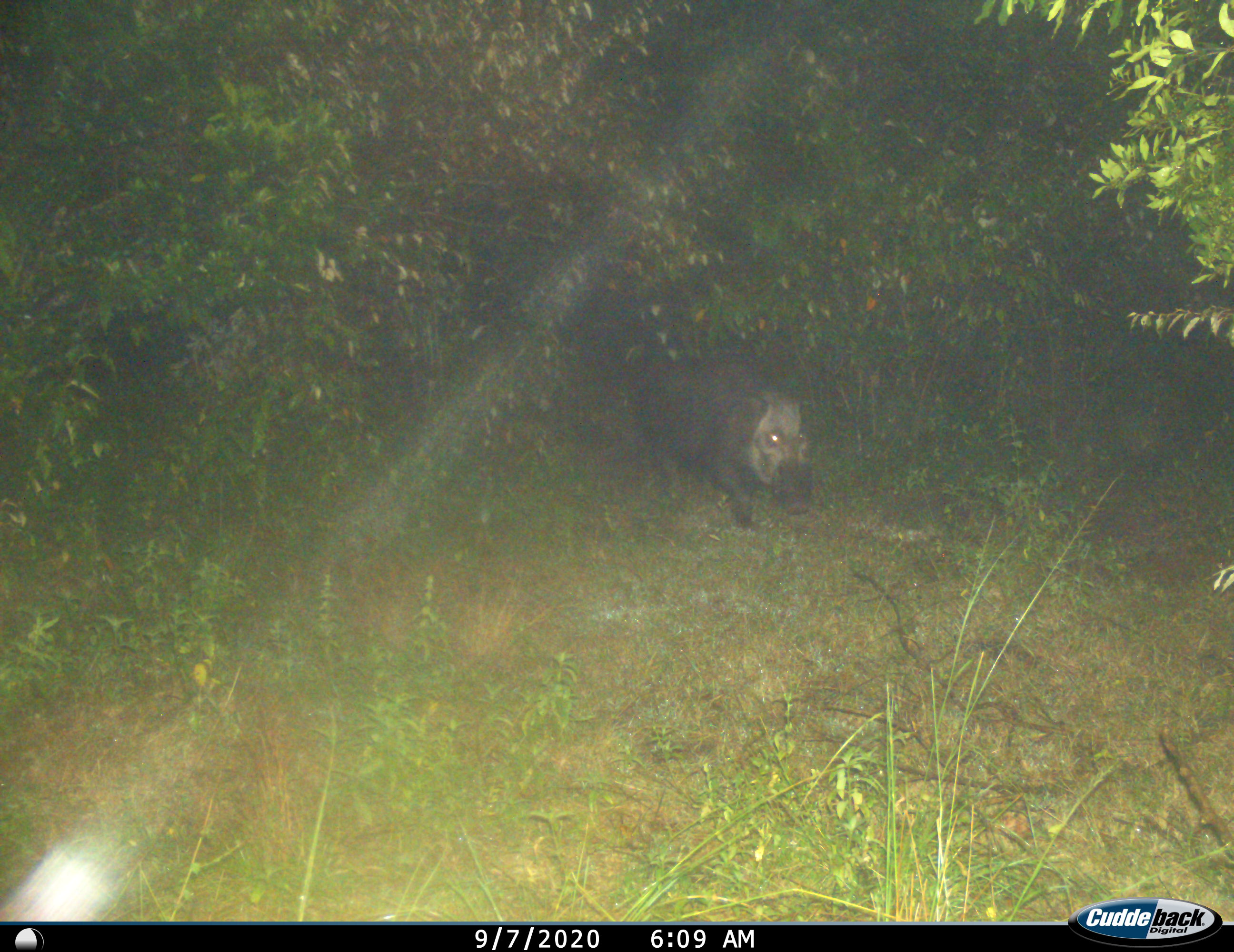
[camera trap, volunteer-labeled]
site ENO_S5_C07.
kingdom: Animalia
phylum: Chordata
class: Mammalia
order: Artiodactyla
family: Suidae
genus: Potamochoerus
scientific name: Potamochoerus larvatus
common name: bushpig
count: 1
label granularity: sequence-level